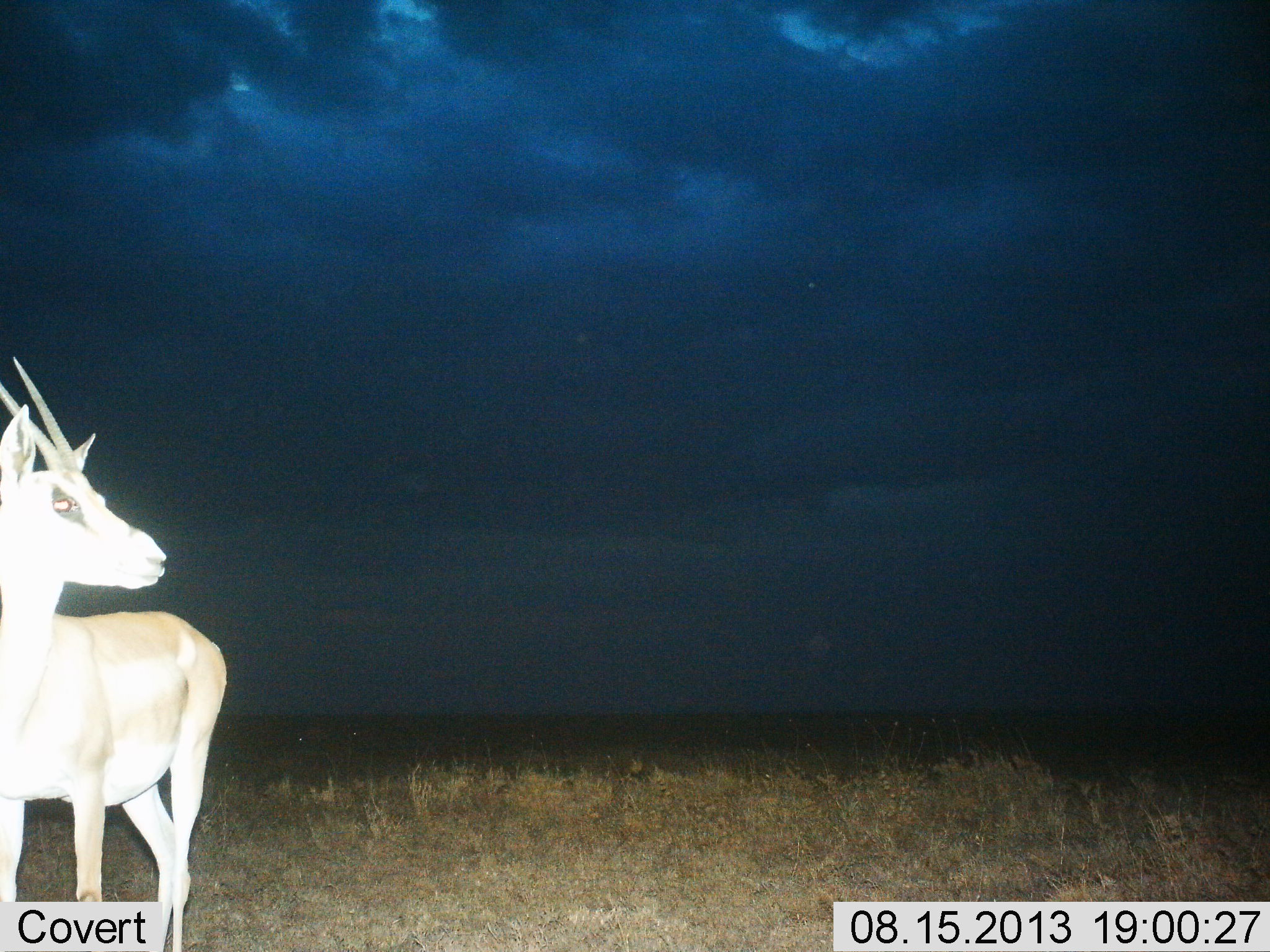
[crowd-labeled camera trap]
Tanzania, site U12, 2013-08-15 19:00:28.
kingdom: Animalia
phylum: Chordata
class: Mammalia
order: Artiodactyla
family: Bovidae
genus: Nanger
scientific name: Nanger granti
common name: grant's gazelle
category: gazellegrants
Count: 1.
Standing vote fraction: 100%.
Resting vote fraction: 0%.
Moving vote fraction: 0%.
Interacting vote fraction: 0%.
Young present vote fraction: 0%.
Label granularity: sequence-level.